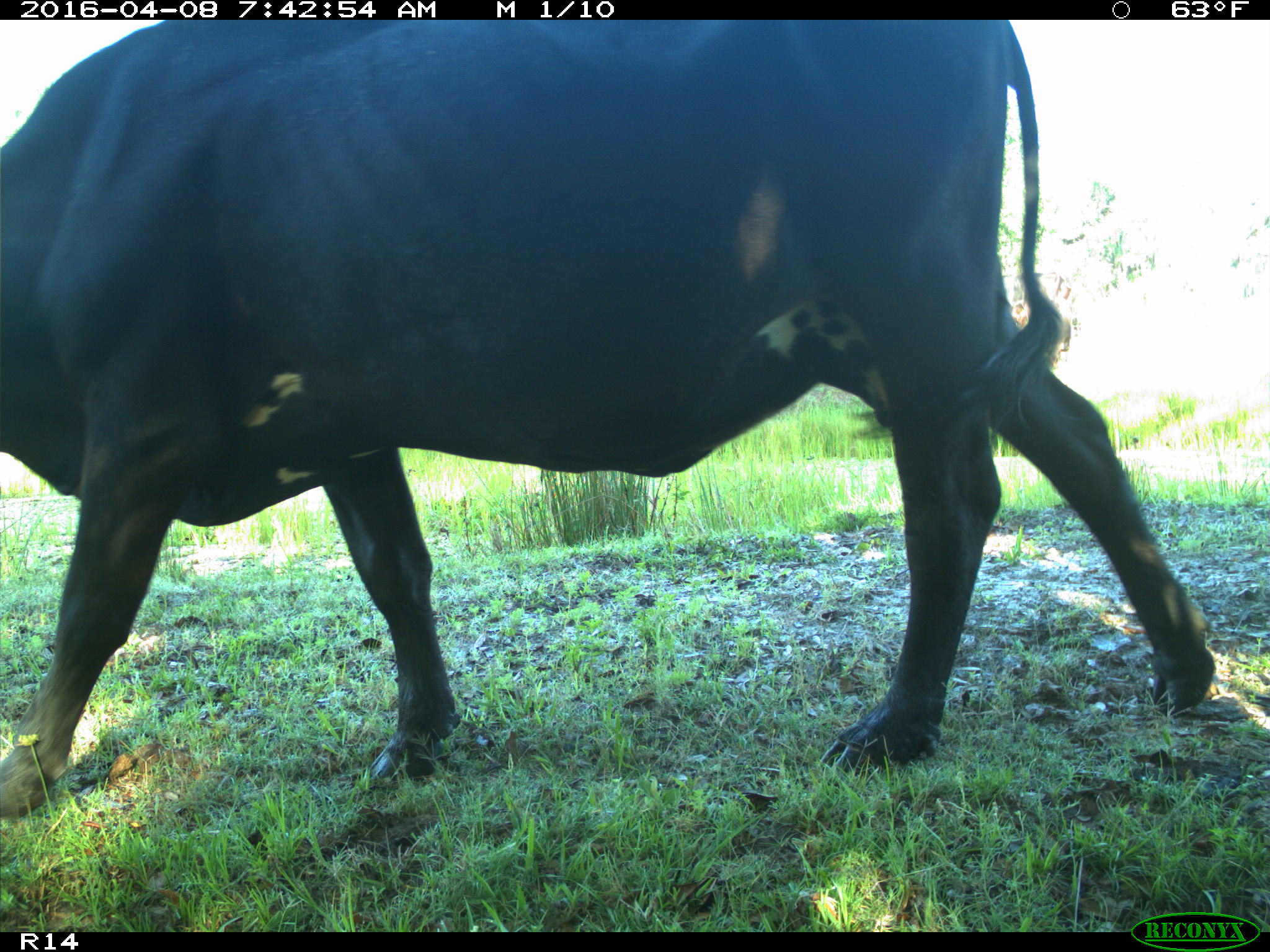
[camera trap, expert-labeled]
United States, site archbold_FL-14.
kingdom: Animalia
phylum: Chordata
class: Mammalia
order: Artiodactyla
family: Bovidae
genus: Bos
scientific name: Bos taurus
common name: domestic cow